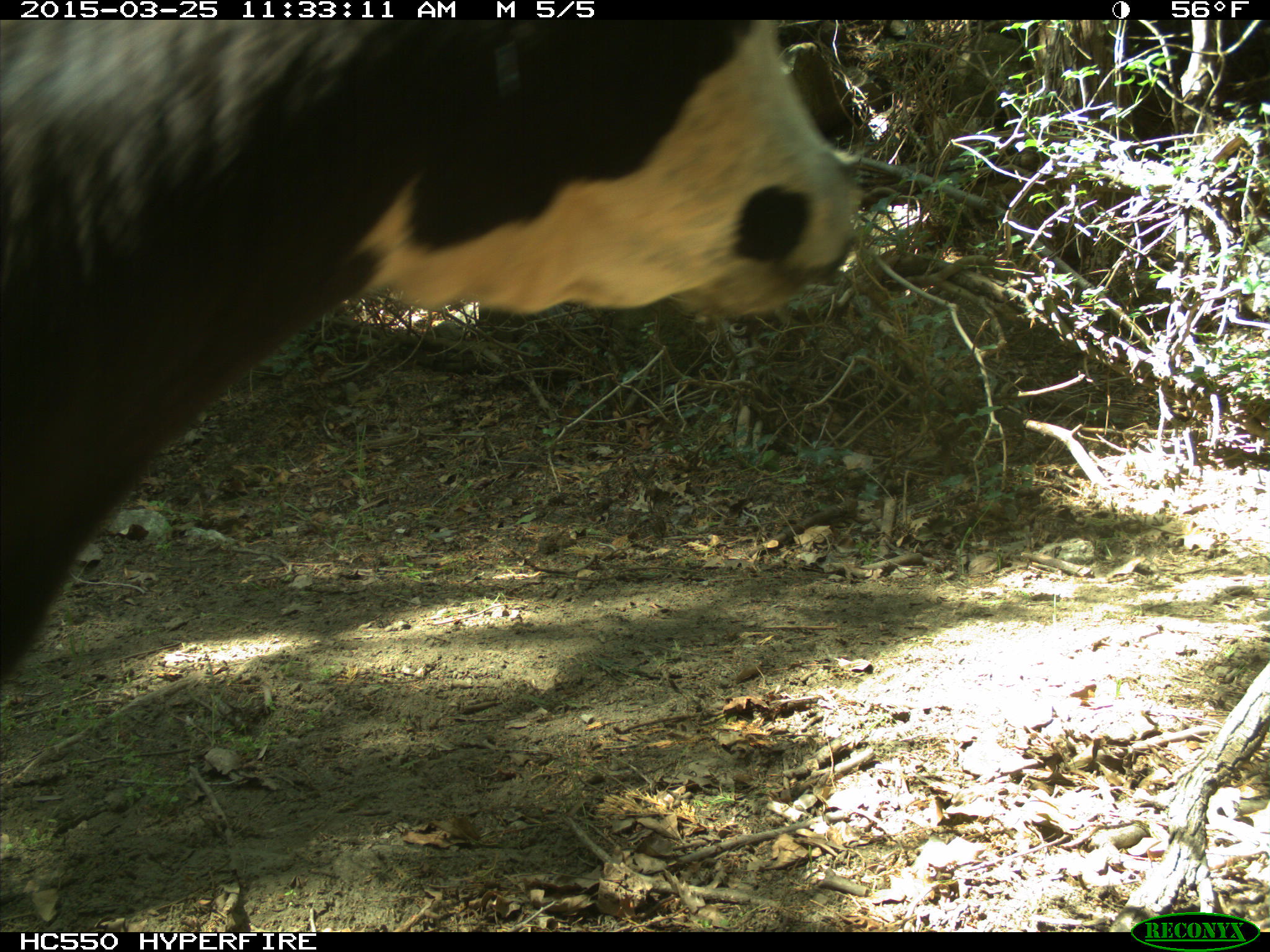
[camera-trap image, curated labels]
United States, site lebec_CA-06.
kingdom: Animalia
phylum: Chordata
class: Mammalia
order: Artiodactyla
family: Bovidae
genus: Bos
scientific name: Bos taurus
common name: domestic cow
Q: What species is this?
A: Bos taurus (domestic cow).